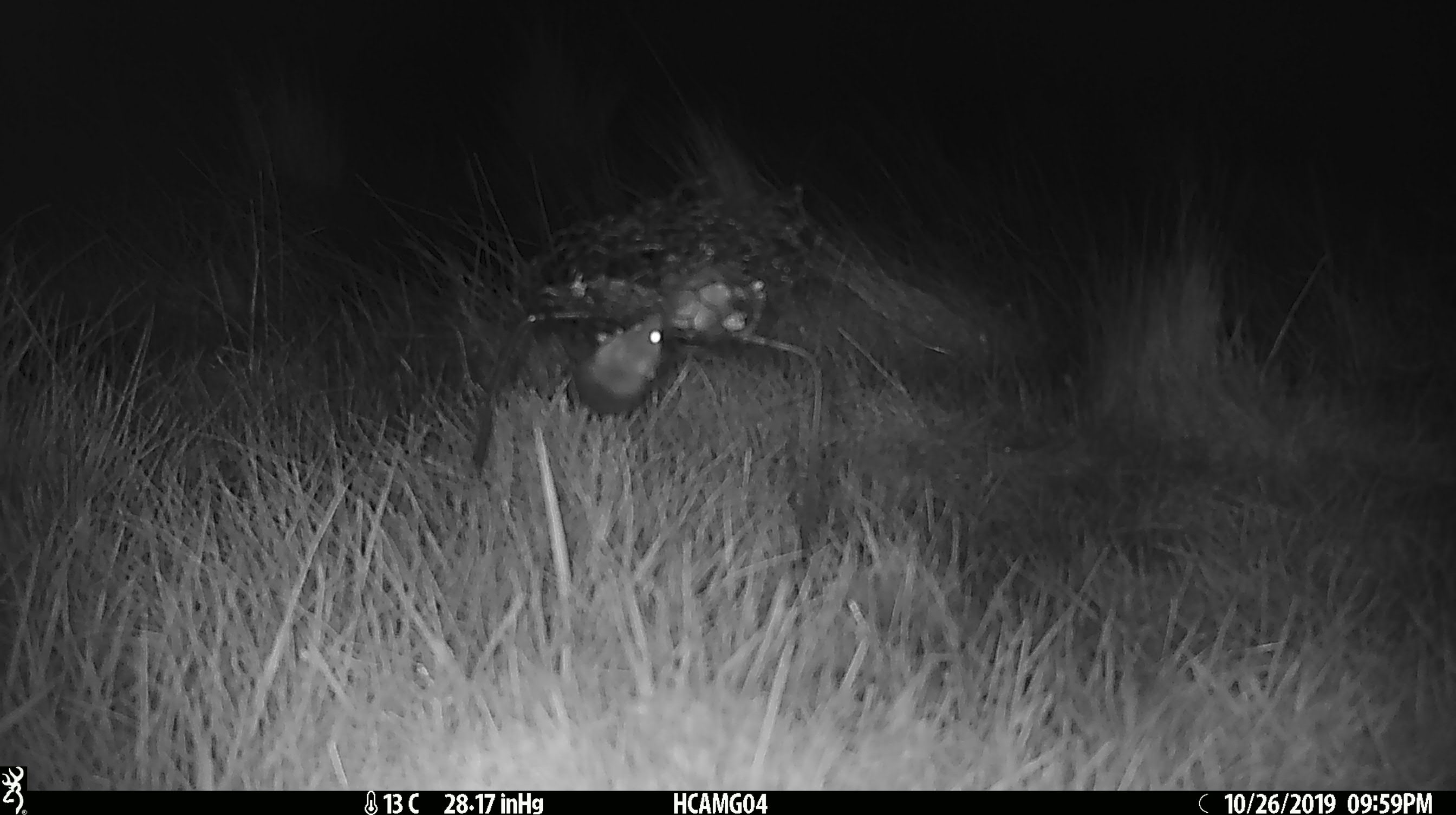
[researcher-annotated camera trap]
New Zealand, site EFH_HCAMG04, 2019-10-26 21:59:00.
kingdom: Animalia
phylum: Chordata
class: Mammalia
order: Rodentia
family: Muridae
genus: Mus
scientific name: Mus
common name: mouse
Mouse (Mus).